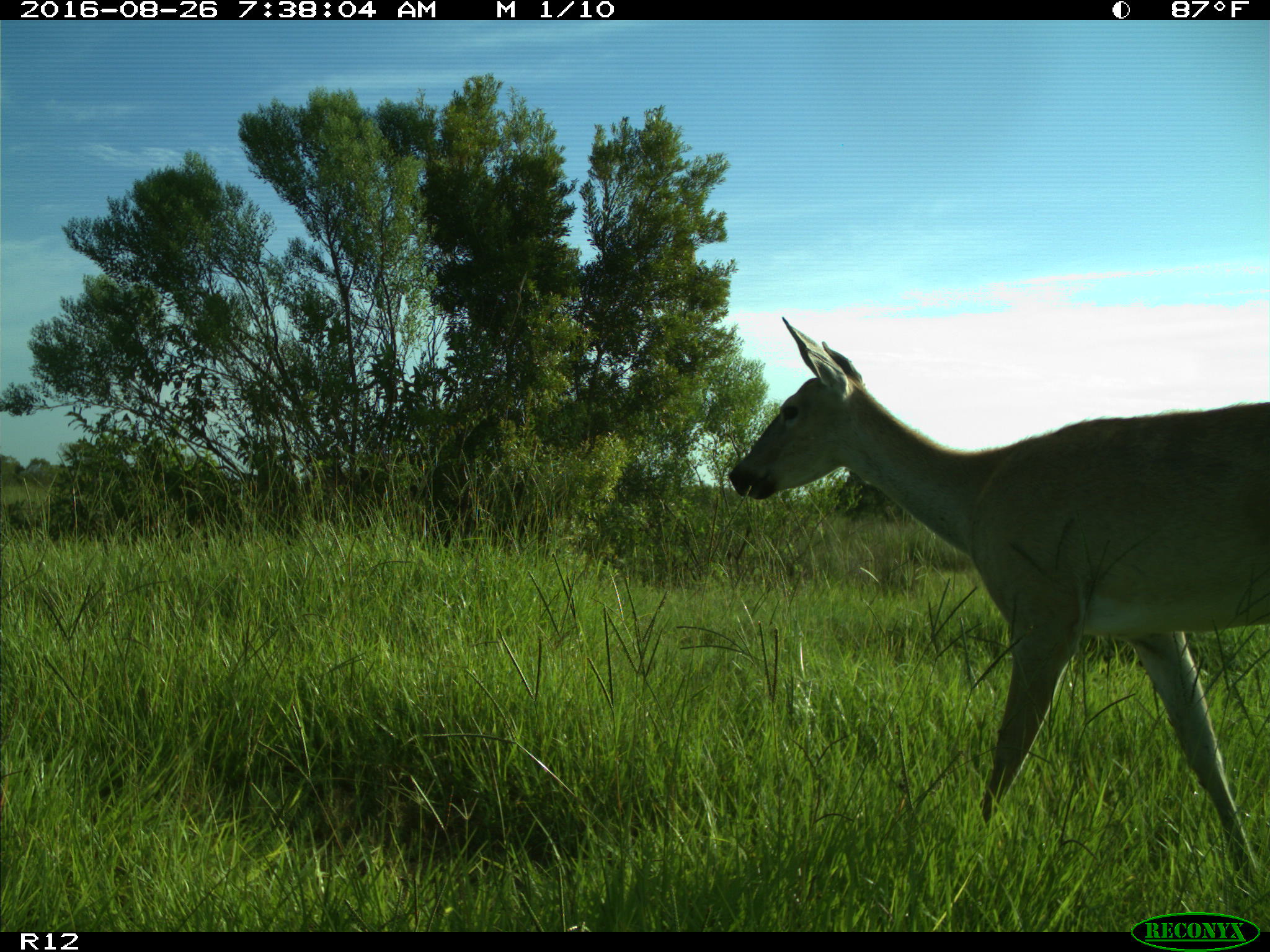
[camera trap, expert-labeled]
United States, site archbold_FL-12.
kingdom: Animalia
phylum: Chordata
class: Mammalia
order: Artiodactyla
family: Cervidae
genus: Odocoileus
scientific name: Odocoileus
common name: deer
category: unidentified deer